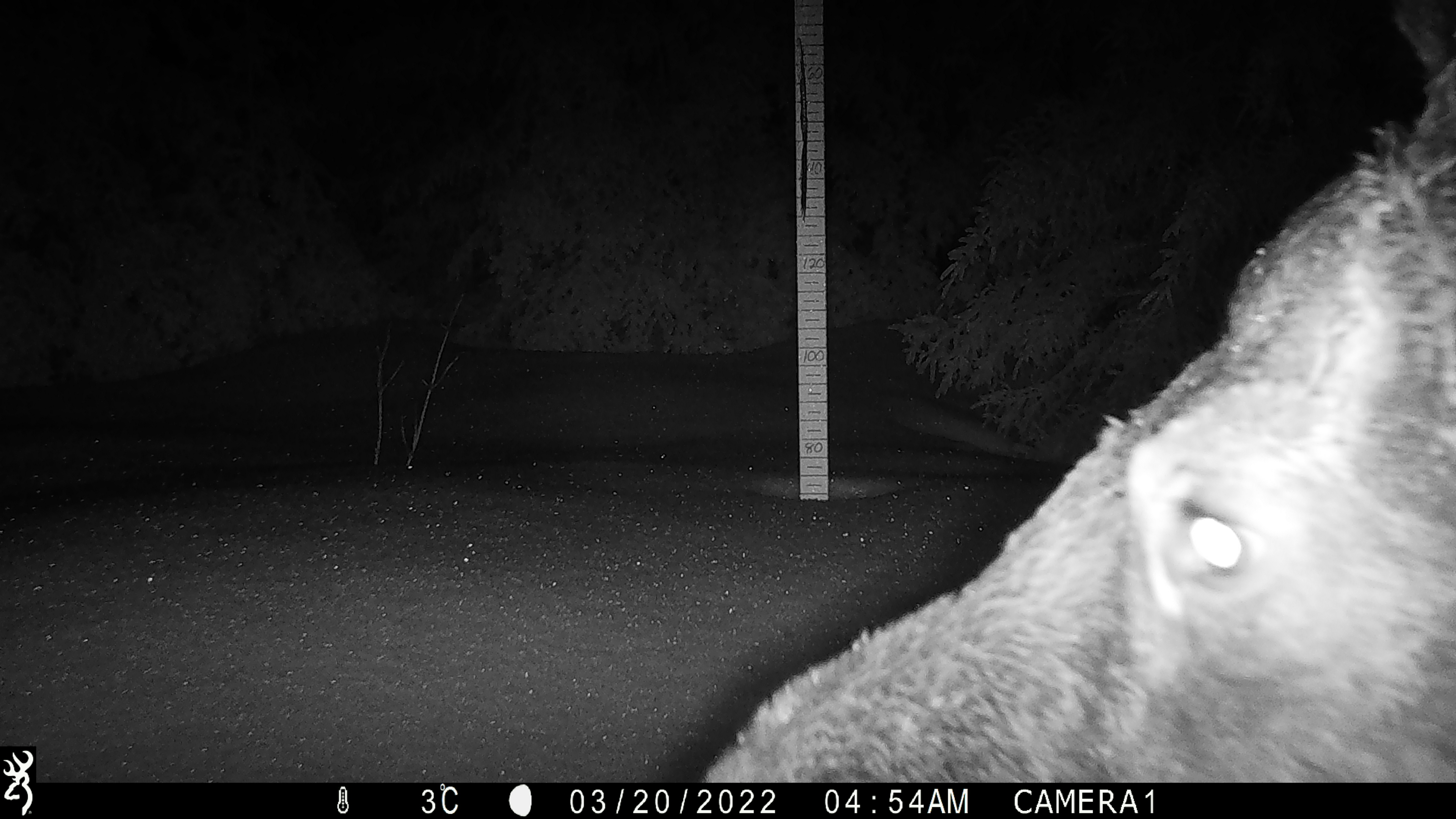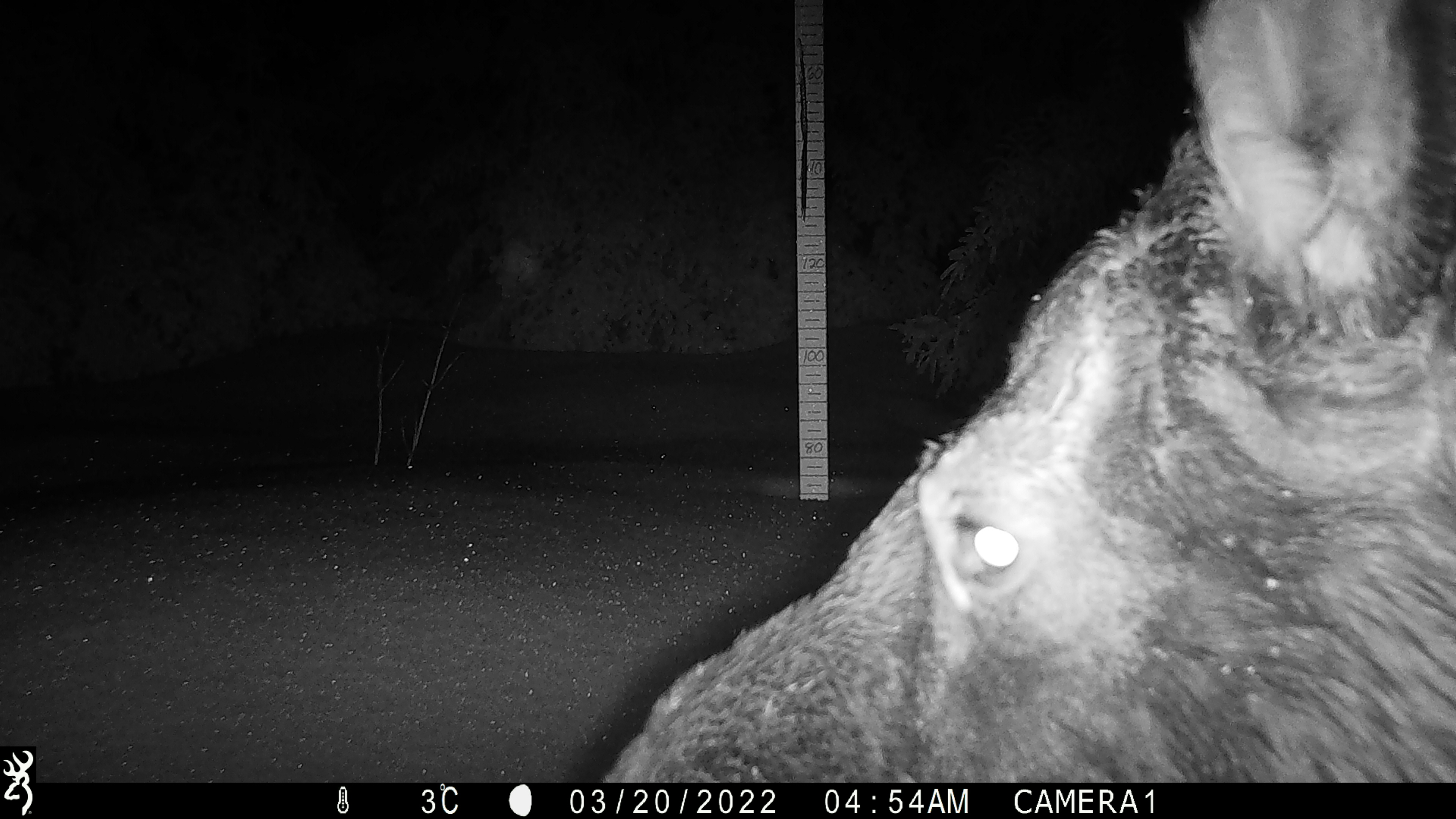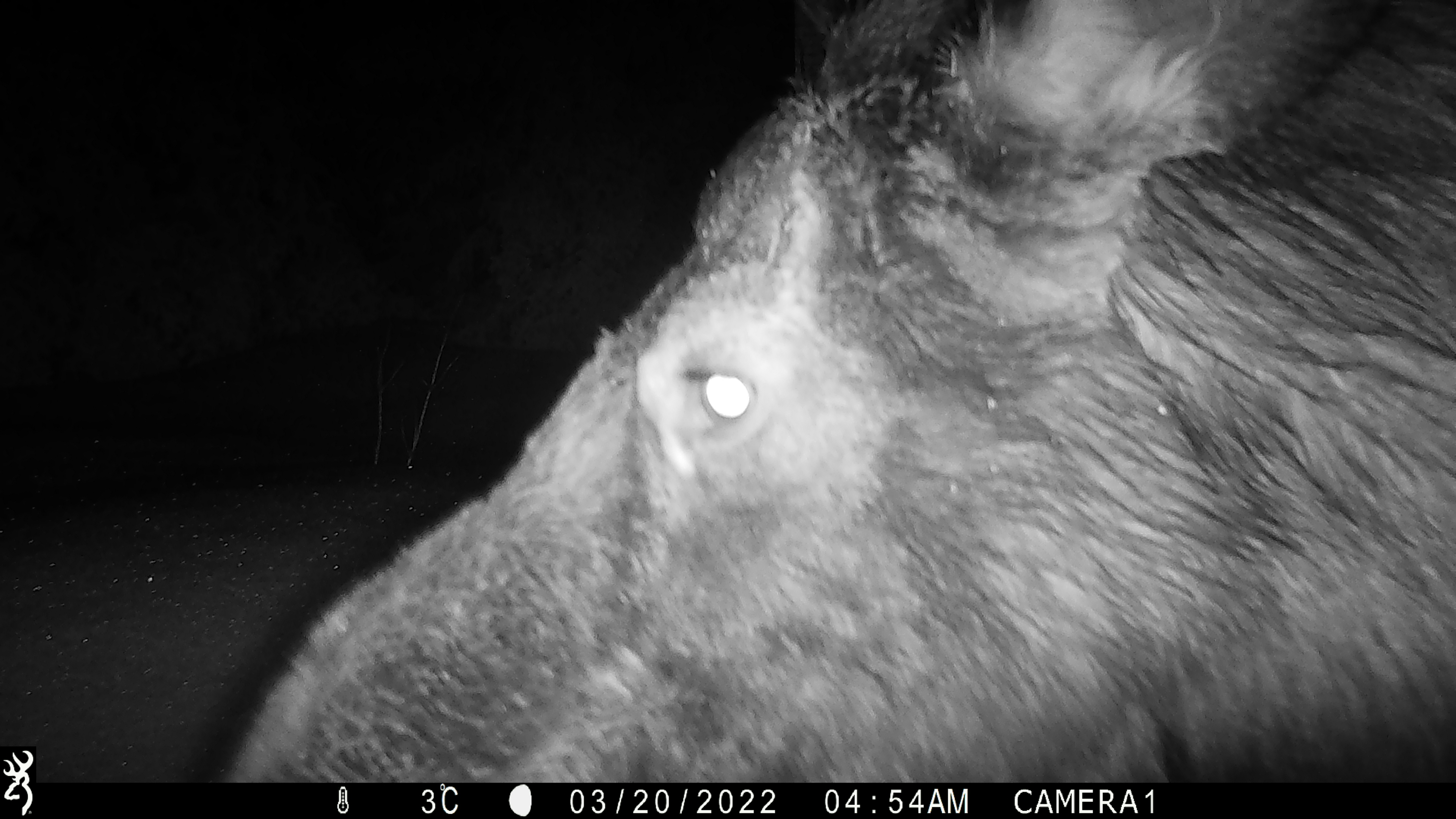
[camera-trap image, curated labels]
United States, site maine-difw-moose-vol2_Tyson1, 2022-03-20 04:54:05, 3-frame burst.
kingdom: Animalia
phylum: Chordata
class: Mammalia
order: Artiodactyla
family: Cervidae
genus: Alces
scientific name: Alces alces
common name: moose